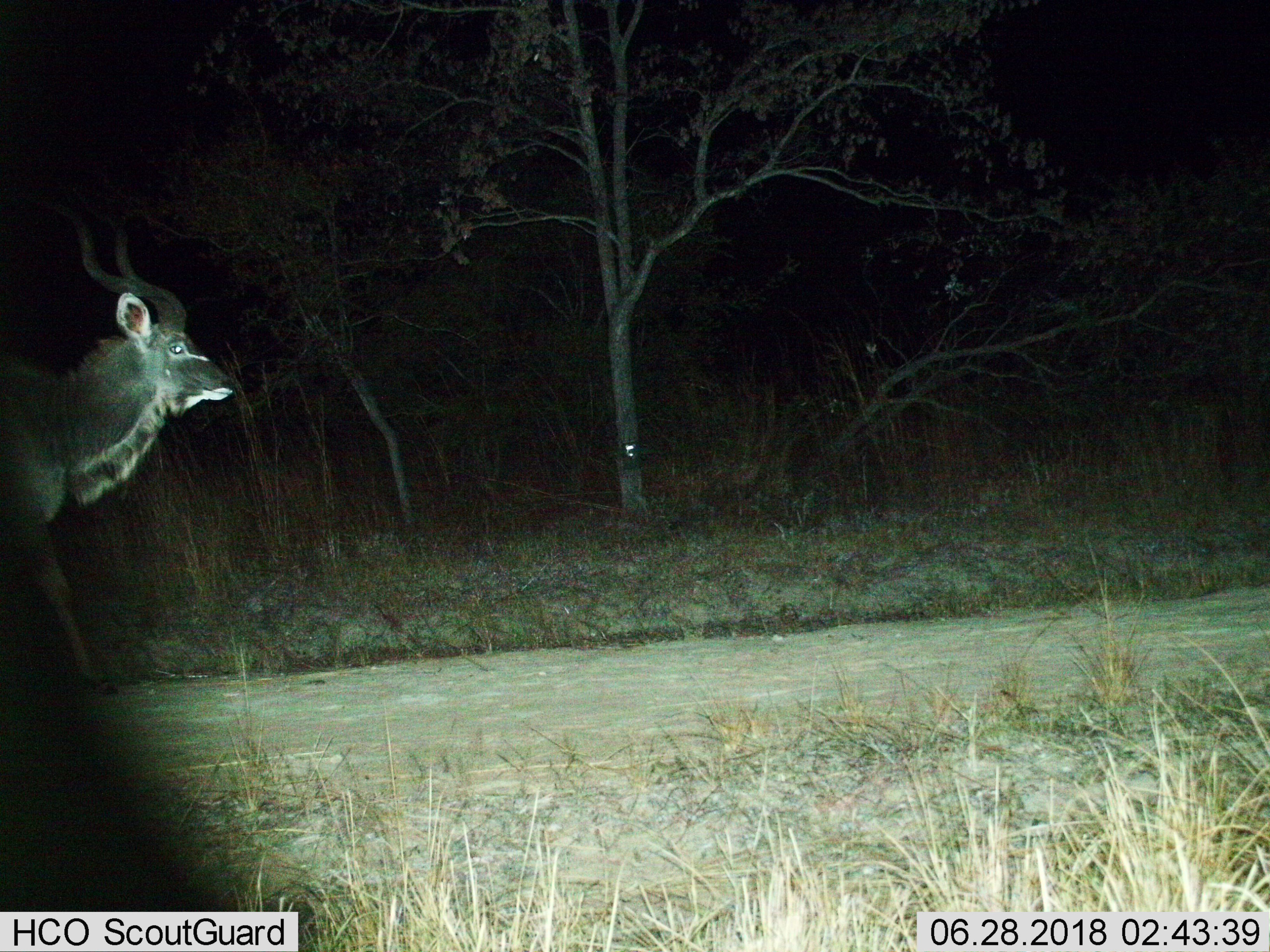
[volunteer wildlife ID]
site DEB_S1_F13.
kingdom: Animalia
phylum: Chordata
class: Mammalia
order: Artiodactyla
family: Bovidae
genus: Tragelaphus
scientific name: Tragelaphus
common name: kudu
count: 1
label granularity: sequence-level